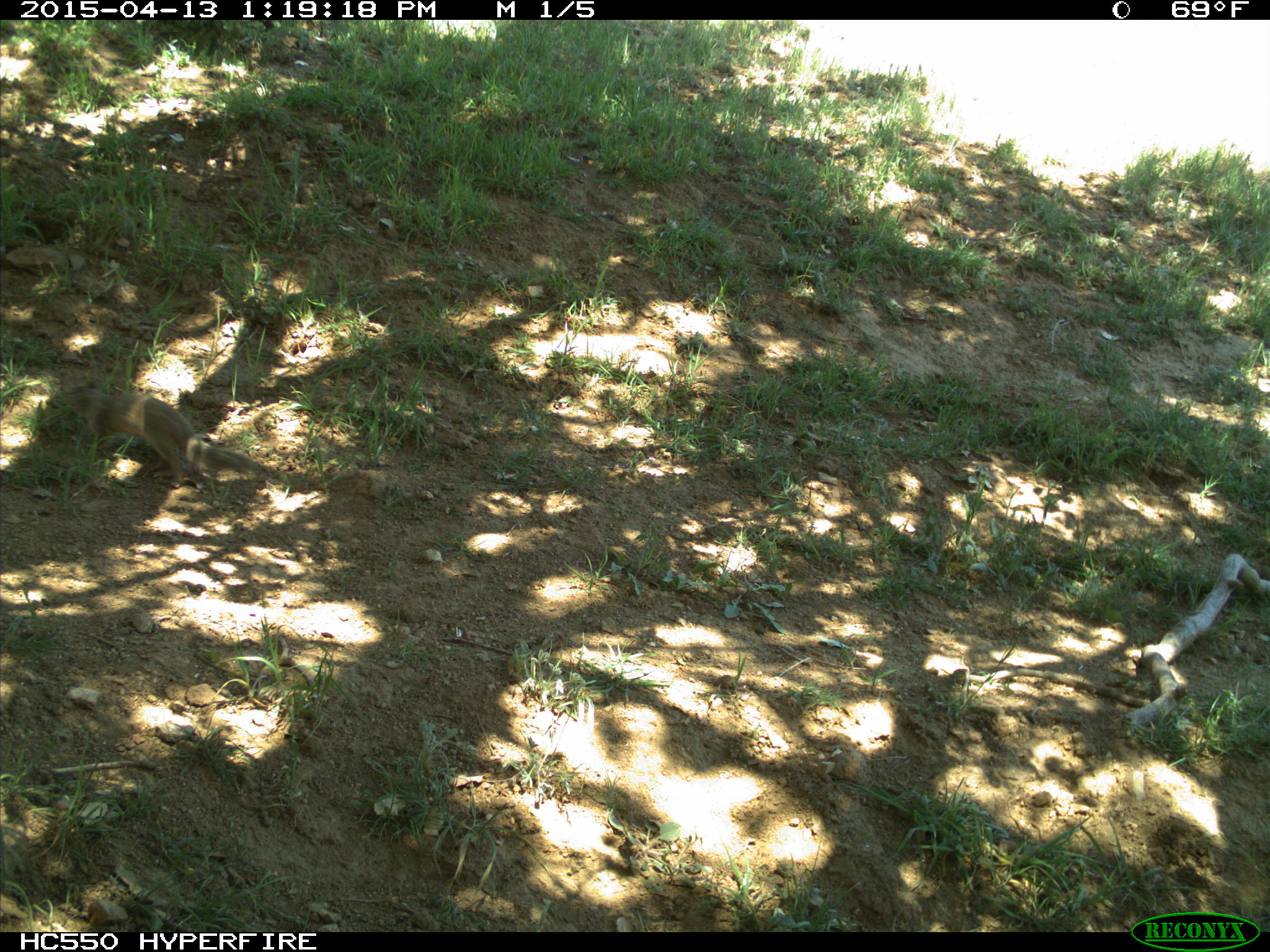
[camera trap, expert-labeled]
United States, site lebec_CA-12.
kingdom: Animalia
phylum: Chordata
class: Mammalia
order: Rodentia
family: Sciuridae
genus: Otospermophilus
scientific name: Otospermophilus beecheyi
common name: california ground squirrel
Otospermophilus beecheyi (california ground squirrel).